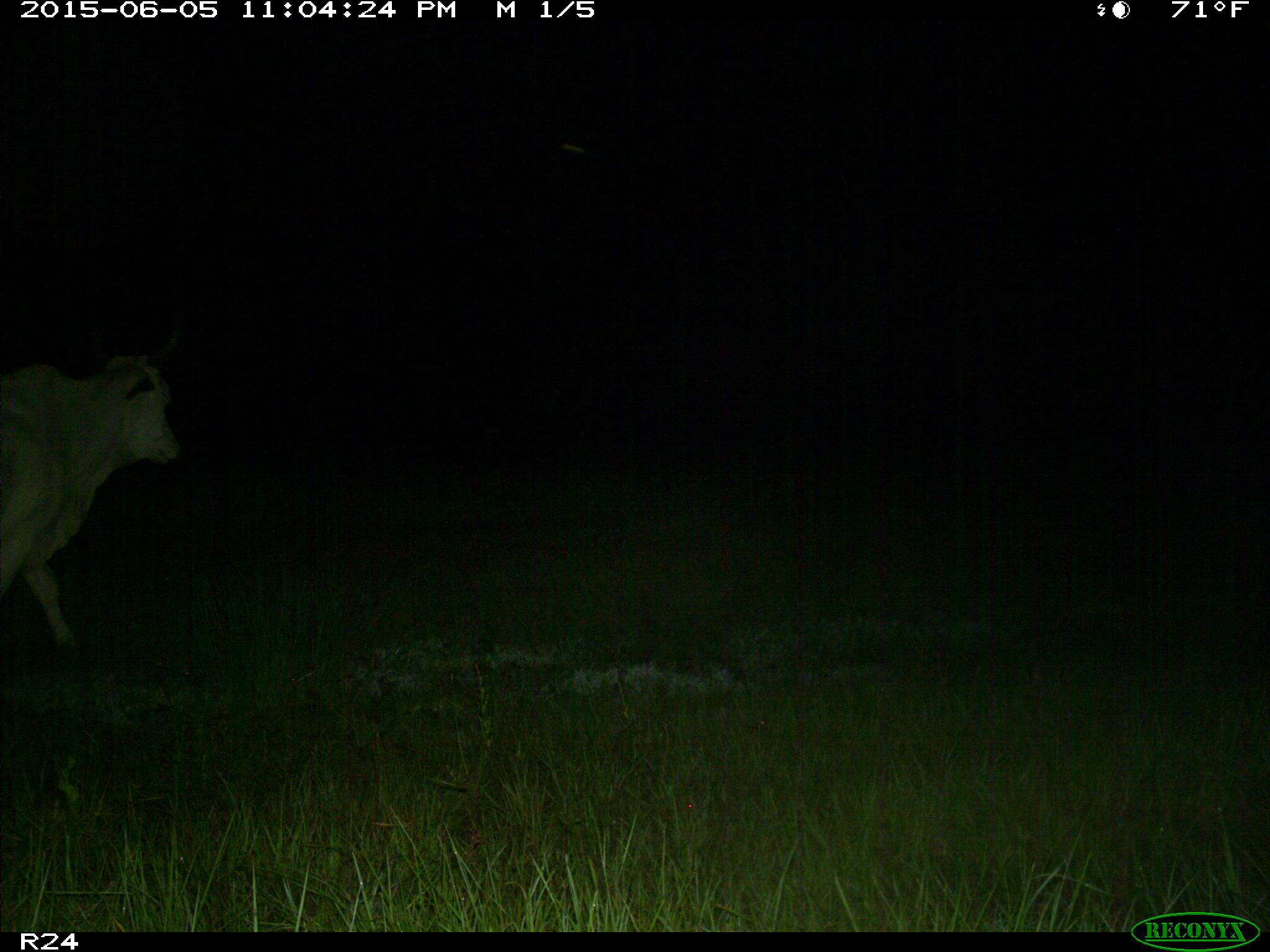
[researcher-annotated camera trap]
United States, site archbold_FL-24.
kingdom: Animalia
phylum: Chordata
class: Mammalia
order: Artiodactyla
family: Bovidae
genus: Bos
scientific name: Bos taurus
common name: domestic cow